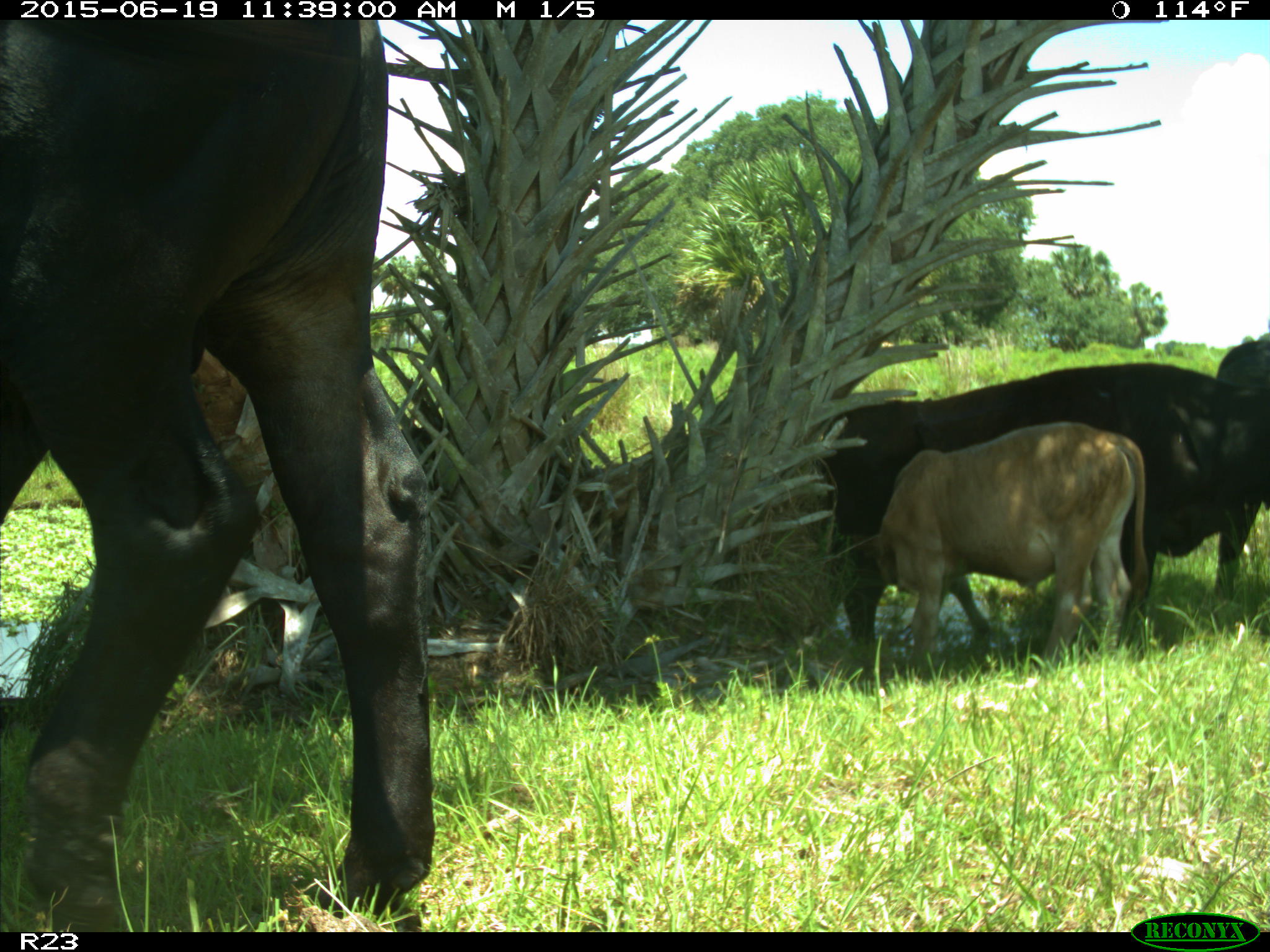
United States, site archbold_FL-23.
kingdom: Animalia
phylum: Chordata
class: Mammalia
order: Artiodactyla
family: Bovidae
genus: Bos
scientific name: Bos taurus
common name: domestic cow